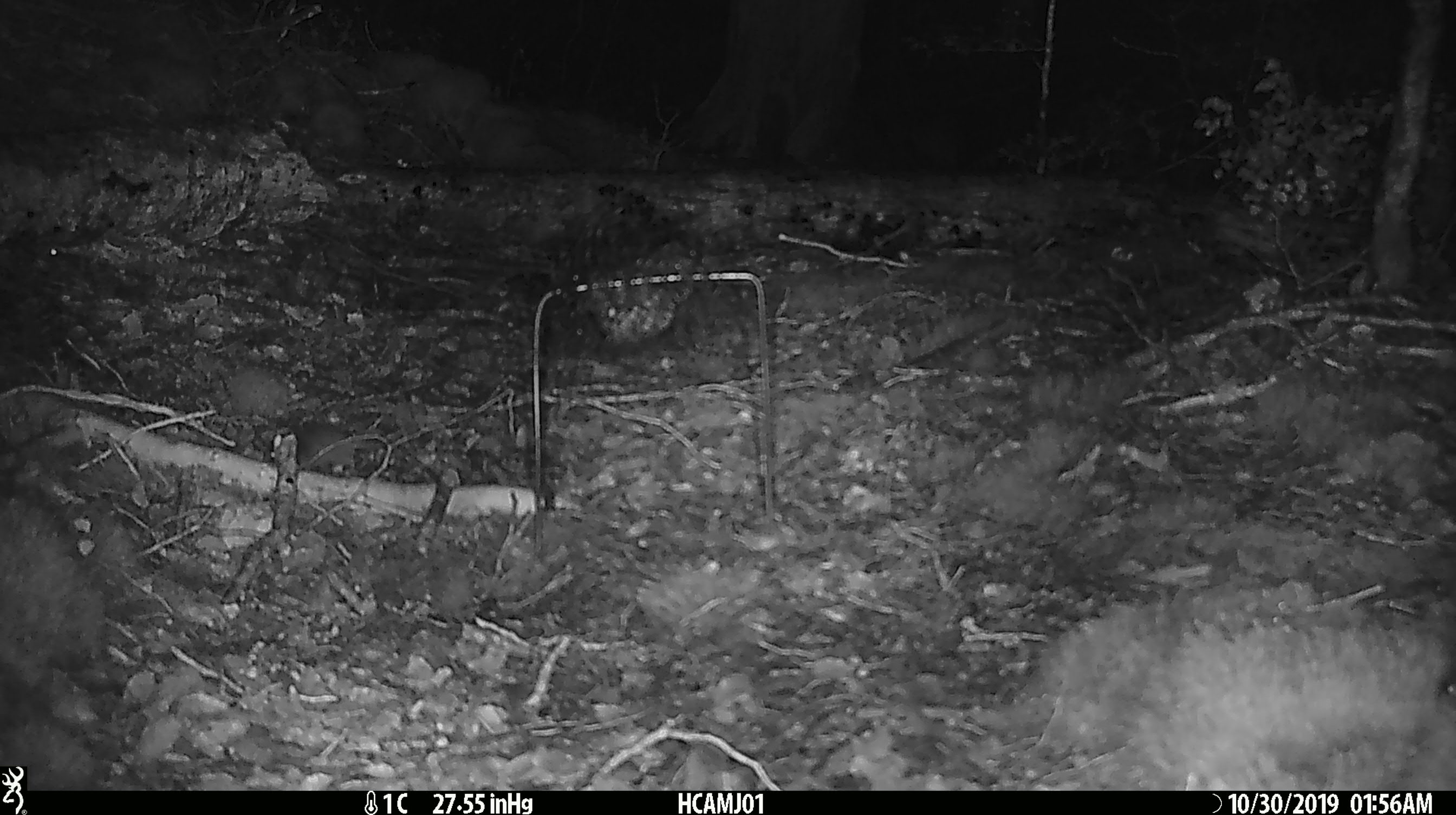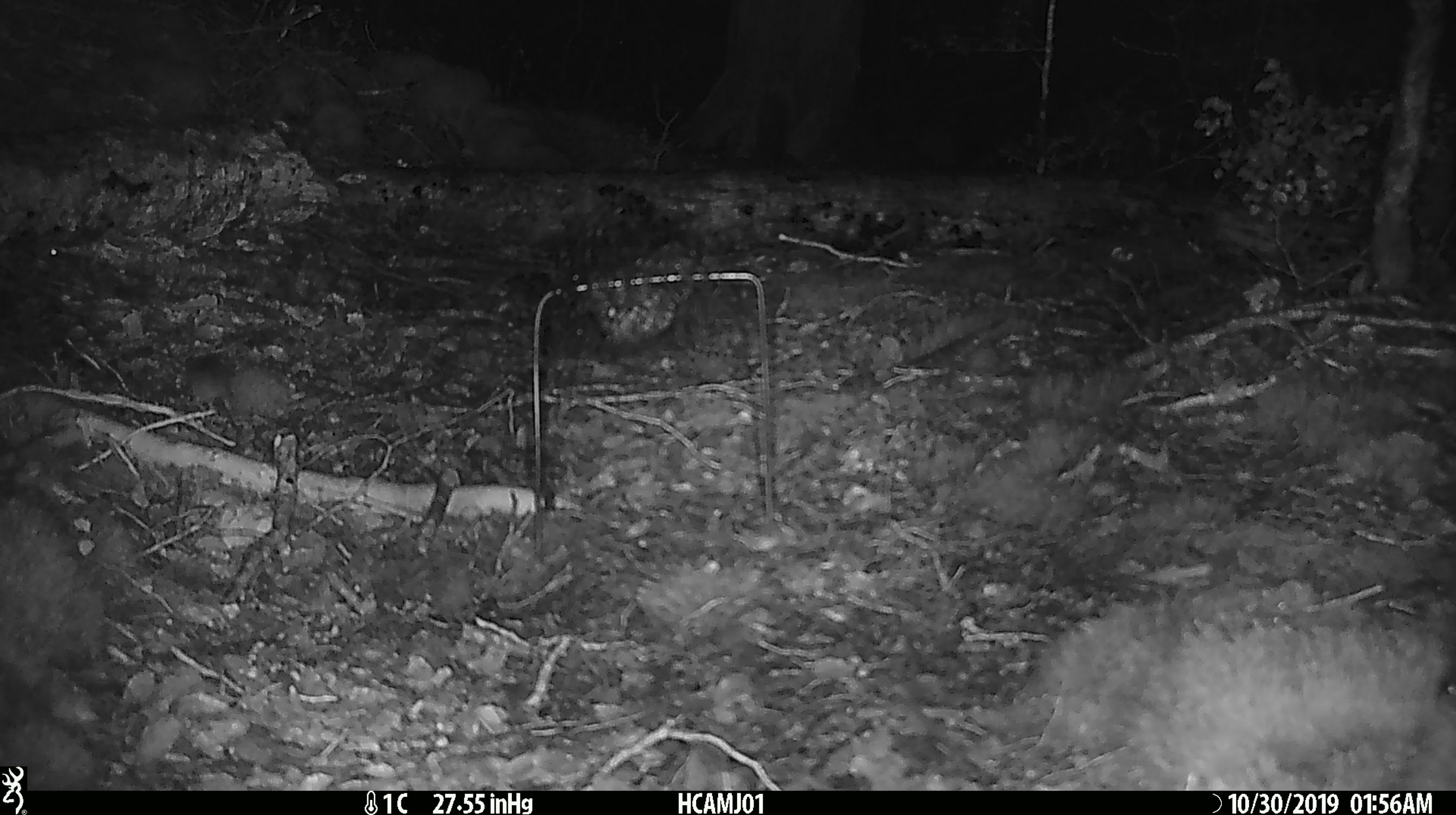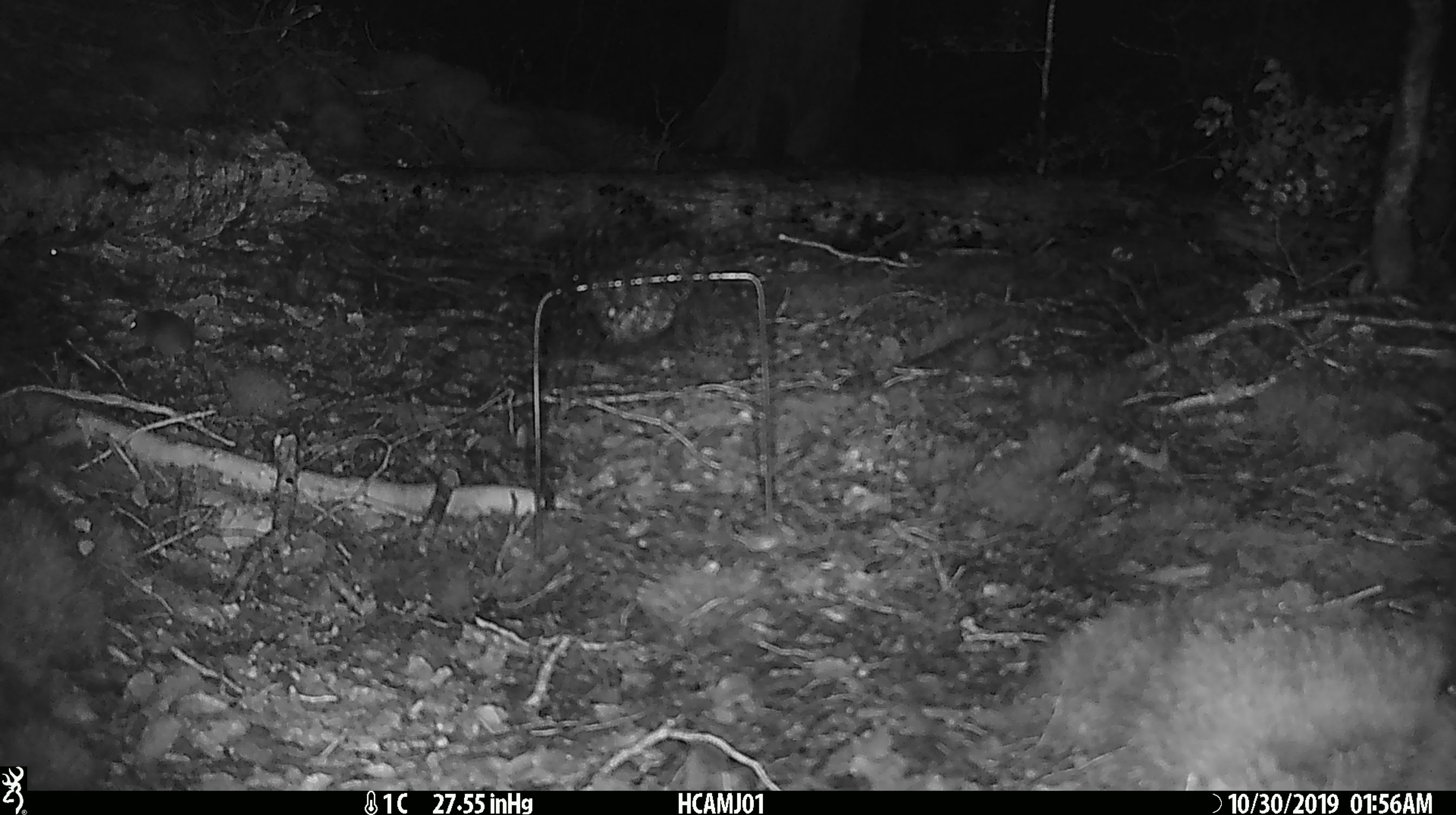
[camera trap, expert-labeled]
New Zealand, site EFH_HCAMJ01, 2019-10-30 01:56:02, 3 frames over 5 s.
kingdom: Animalia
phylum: Chordata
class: Mammalia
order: Rodentia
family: Muridae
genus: Mus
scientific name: Mus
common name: mouse